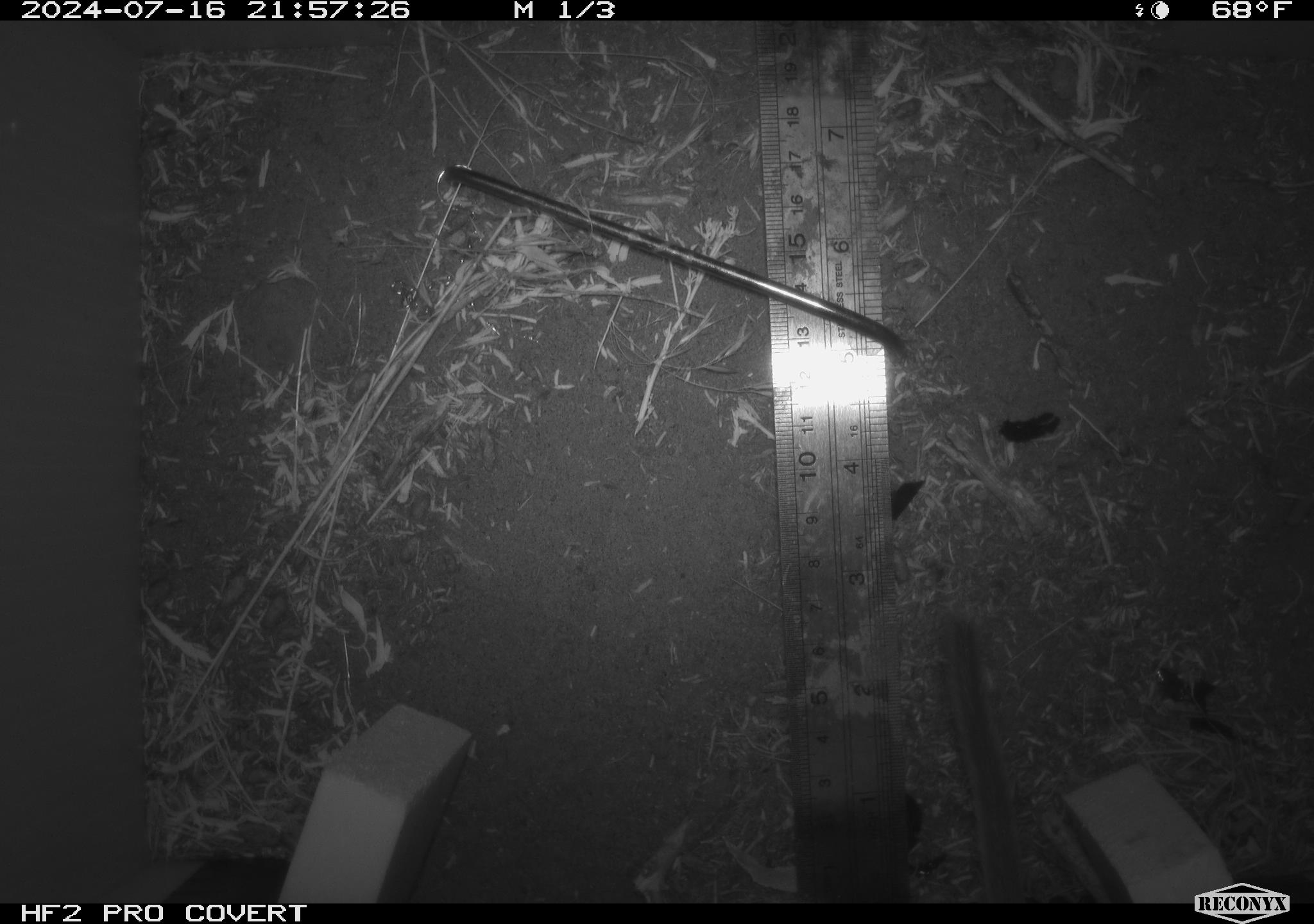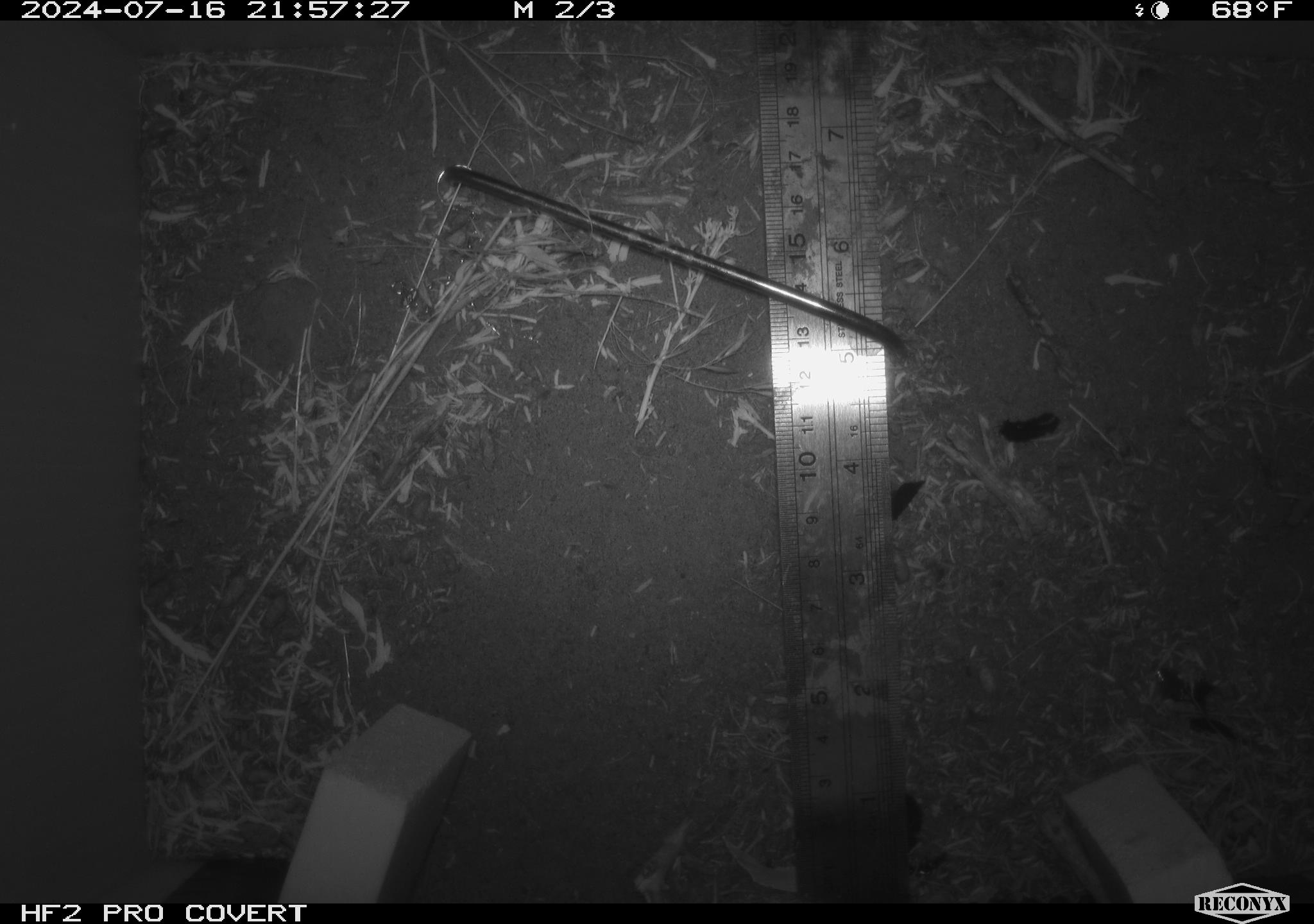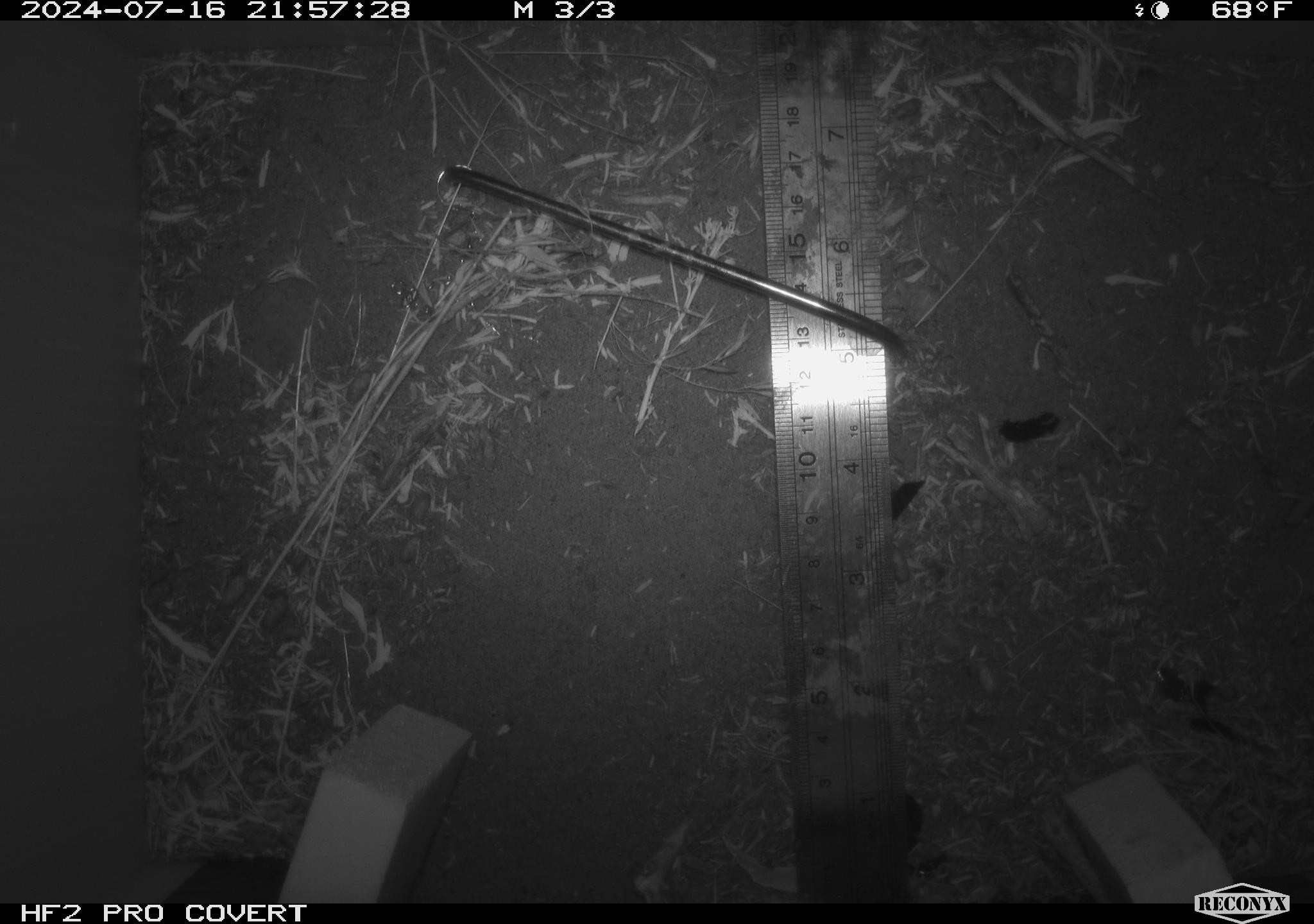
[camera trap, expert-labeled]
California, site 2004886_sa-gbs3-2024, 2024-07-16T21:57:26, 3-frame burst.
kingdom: Animalia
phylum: Chordata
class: Mammalia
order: Rodentia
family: Cricetidae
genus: Neotoma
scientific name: Neotoma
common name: pack rat or woodrat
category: neotoma species